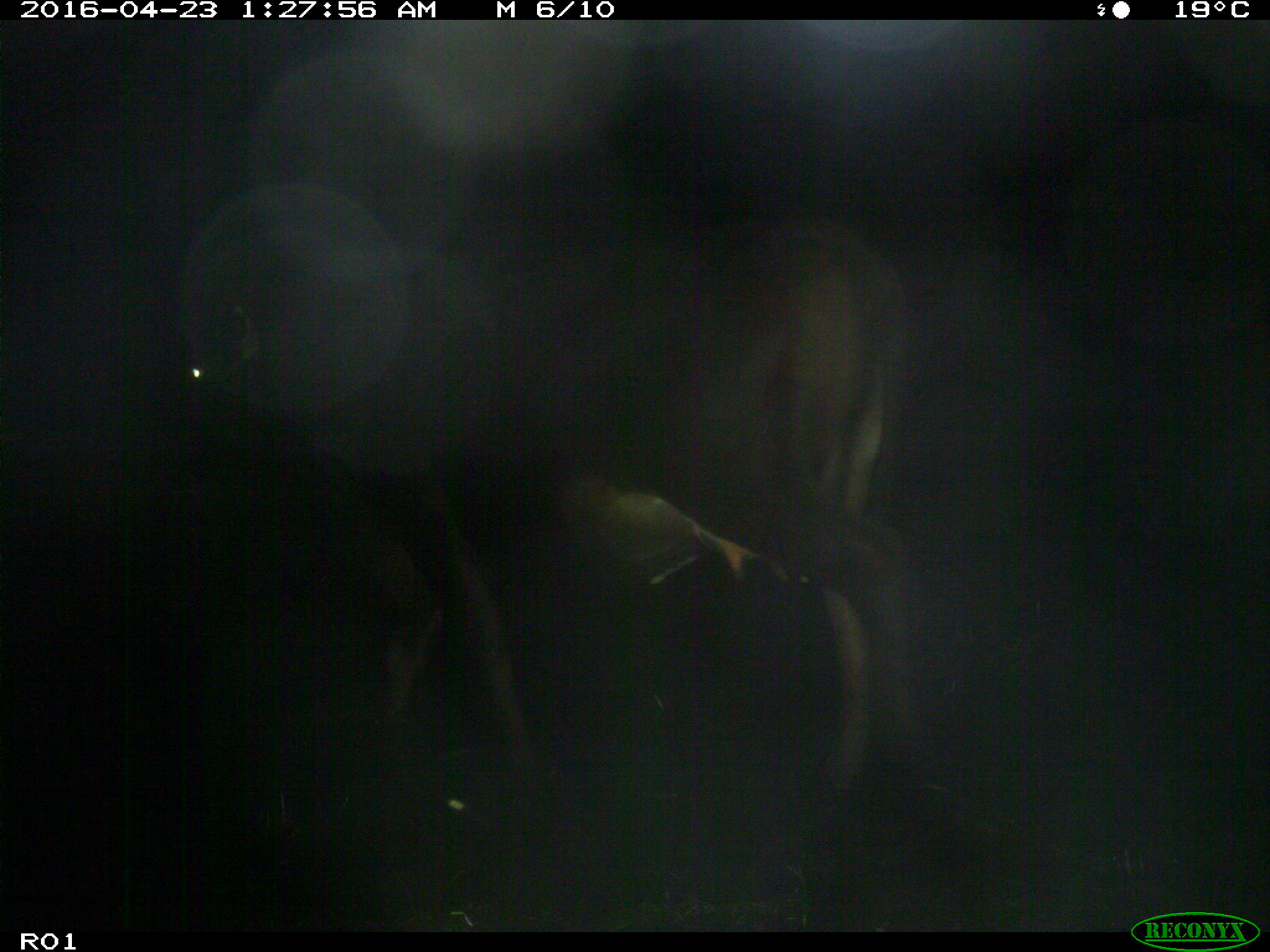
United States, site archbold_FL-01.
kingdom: Animalia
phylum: Chordata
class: Mammalia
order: Artiodactyla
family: Bovidae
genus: Bos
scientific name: Bos taurus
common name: domestic cow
Bos taurus (domestic cow).